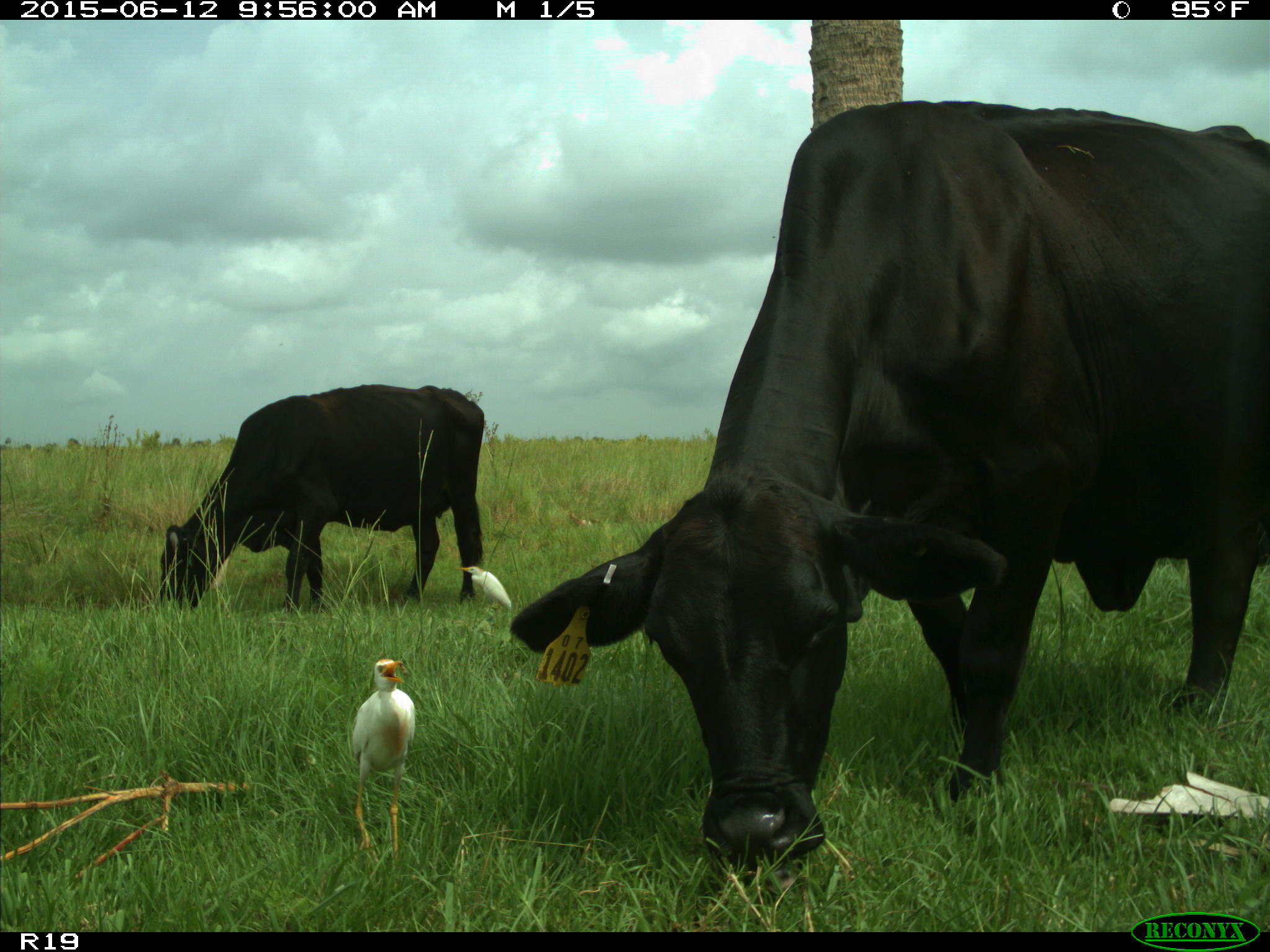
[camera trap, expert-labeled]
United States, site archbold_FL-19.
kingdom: Animalia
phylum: Chordata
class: Mammalia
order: Artiodactyla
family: Bovidae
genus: Bos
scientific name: Bos taurus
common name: domestic cow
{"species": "Bos taurus (domestic cow)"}